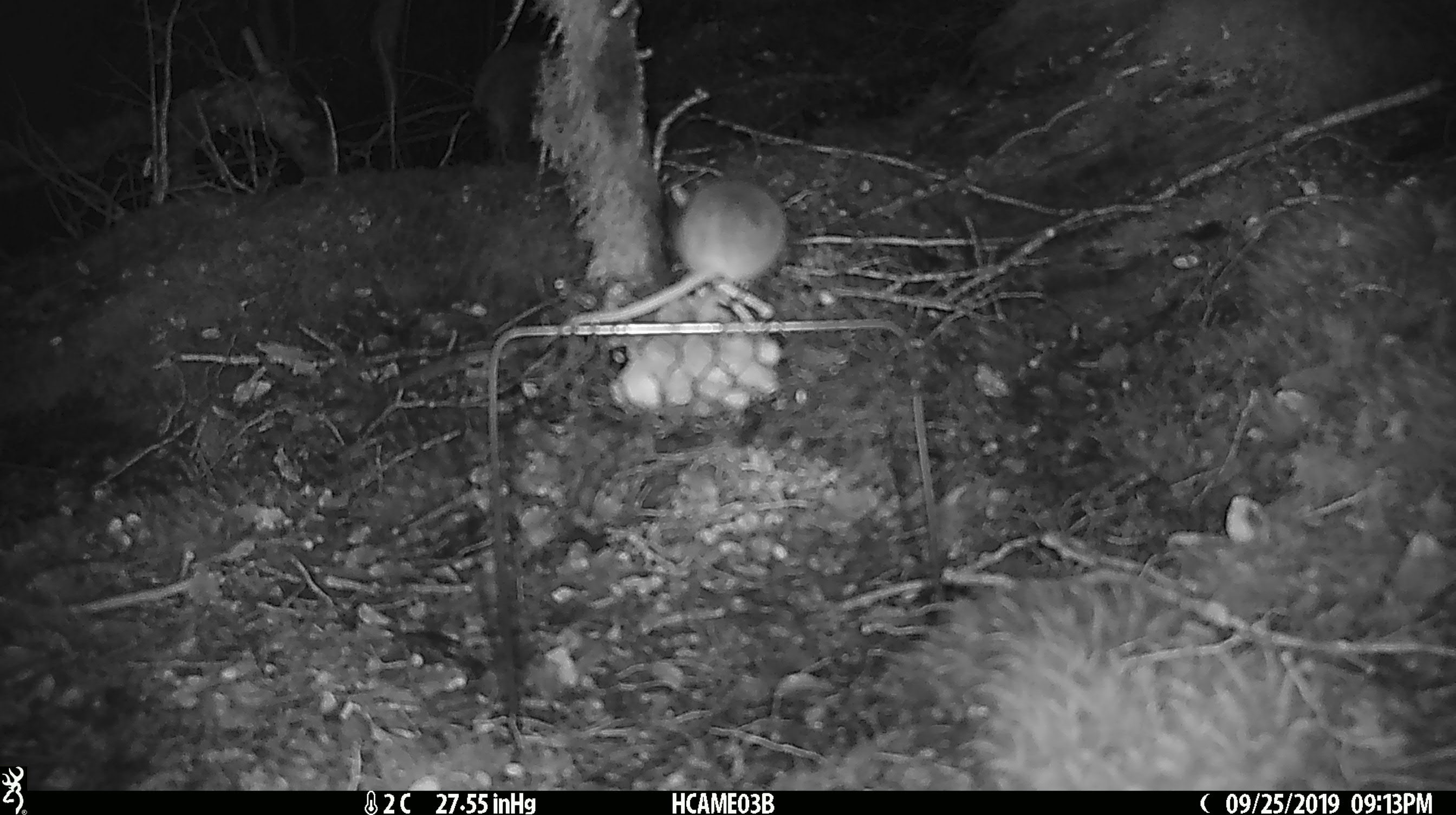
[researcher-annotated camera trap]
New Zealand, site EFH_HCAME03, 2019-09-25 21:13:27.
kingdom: Animalia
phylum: Chordata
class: Mammalia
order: Rodentia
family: Muridae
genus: Mus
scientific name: Mus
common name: mouse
Mouse (Mus).